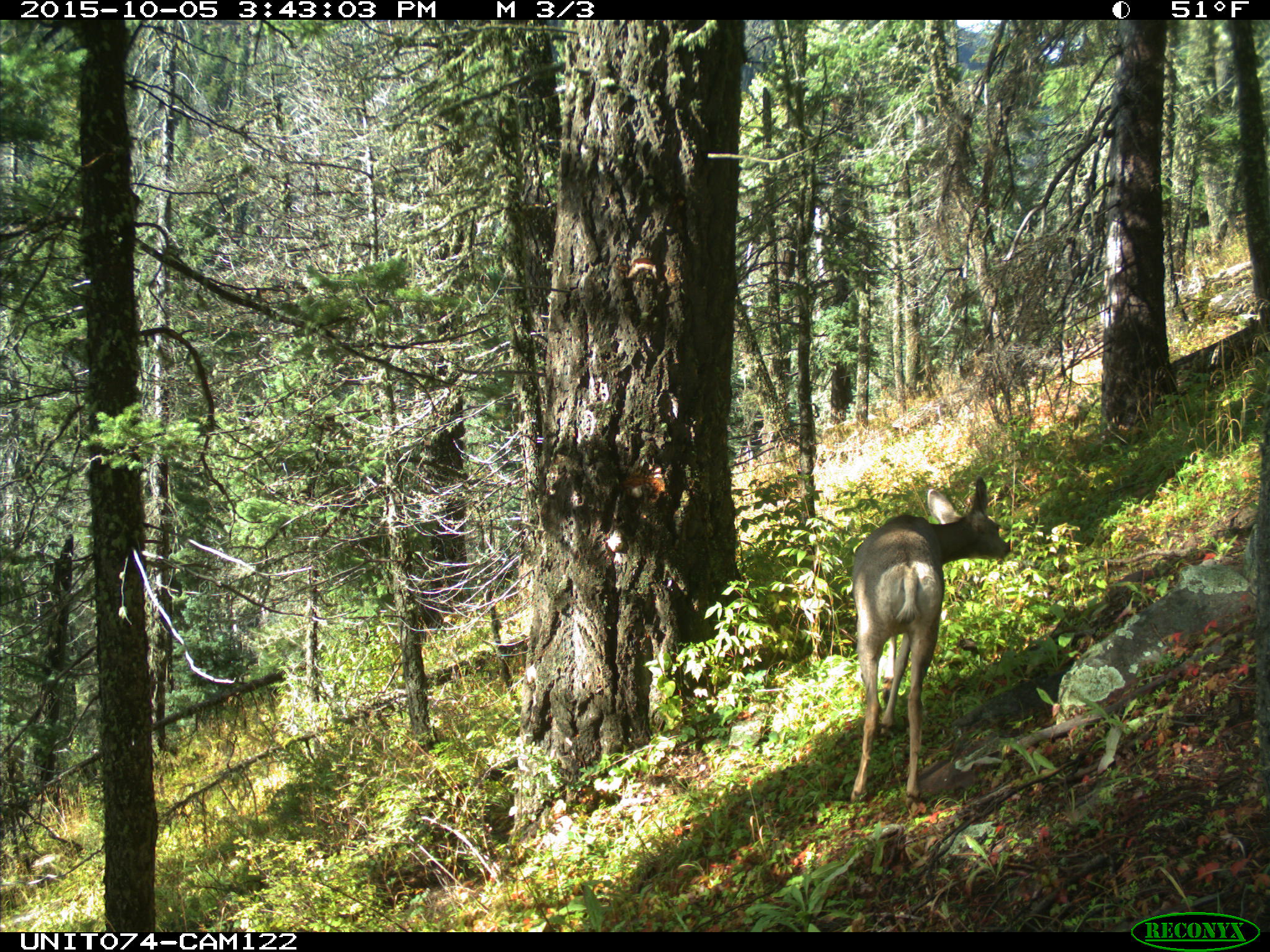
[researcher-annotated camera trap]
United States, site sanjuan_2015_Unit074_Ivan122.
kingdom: Animalia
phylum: Chordata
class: Mammalia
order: Artiodactyla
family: Cervidae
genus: Odocoileus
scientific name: Odocoileus hemionus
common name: mule deer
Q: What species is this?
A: Odocoileus hemionus (mule deer).